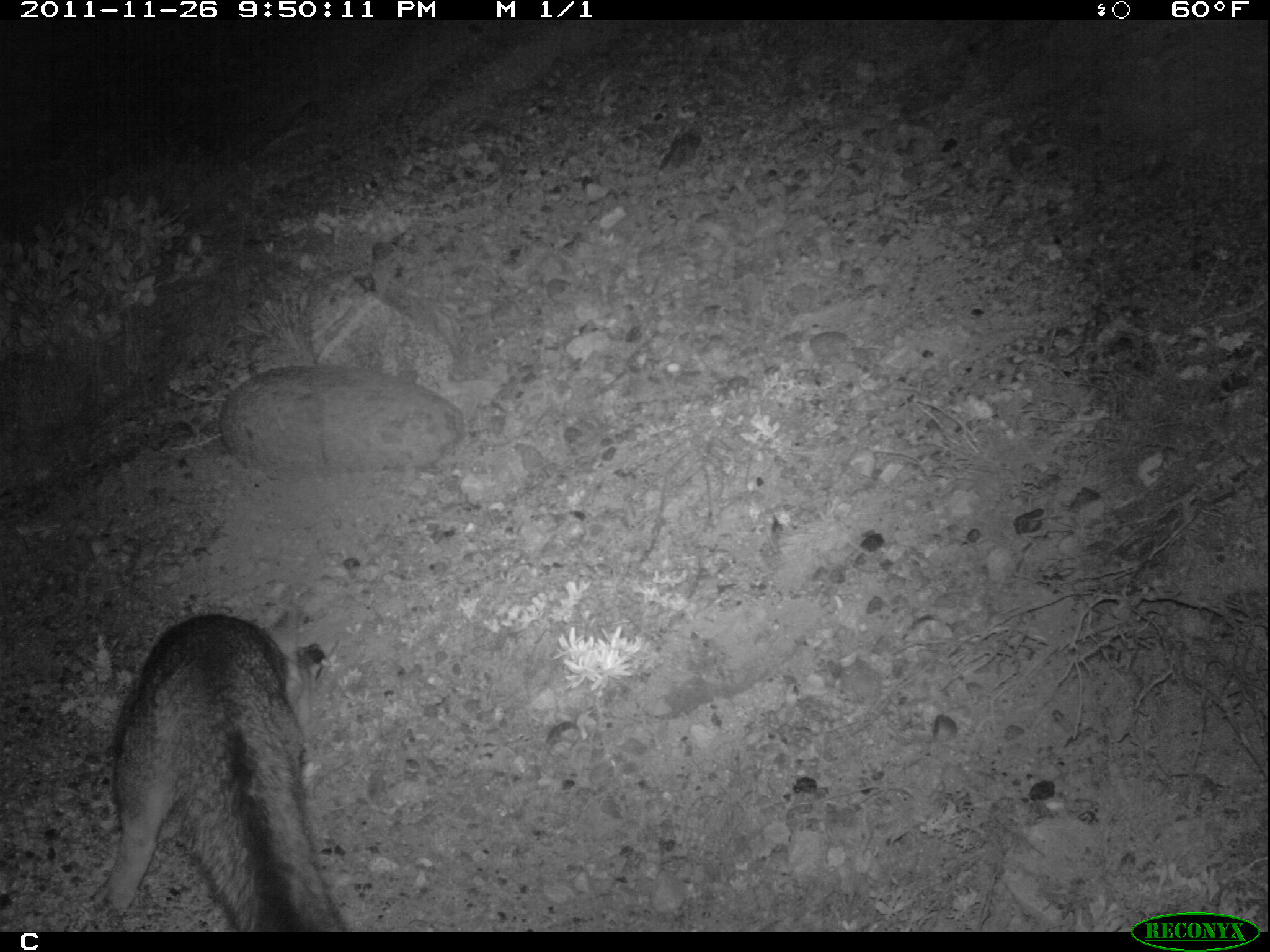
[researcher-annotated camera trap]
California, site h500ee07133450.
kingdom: Animalia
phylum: Chordata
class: Mammalia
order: Carnivora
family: Canidae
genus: Urocyon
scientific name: Urocyon littoralis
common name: island fox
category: fox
Fox (island fox) (Urocyon littoralis).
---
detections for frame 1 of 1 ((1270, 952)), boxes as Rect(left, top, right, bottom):
fox: Rect(87, 611, 350, 931)